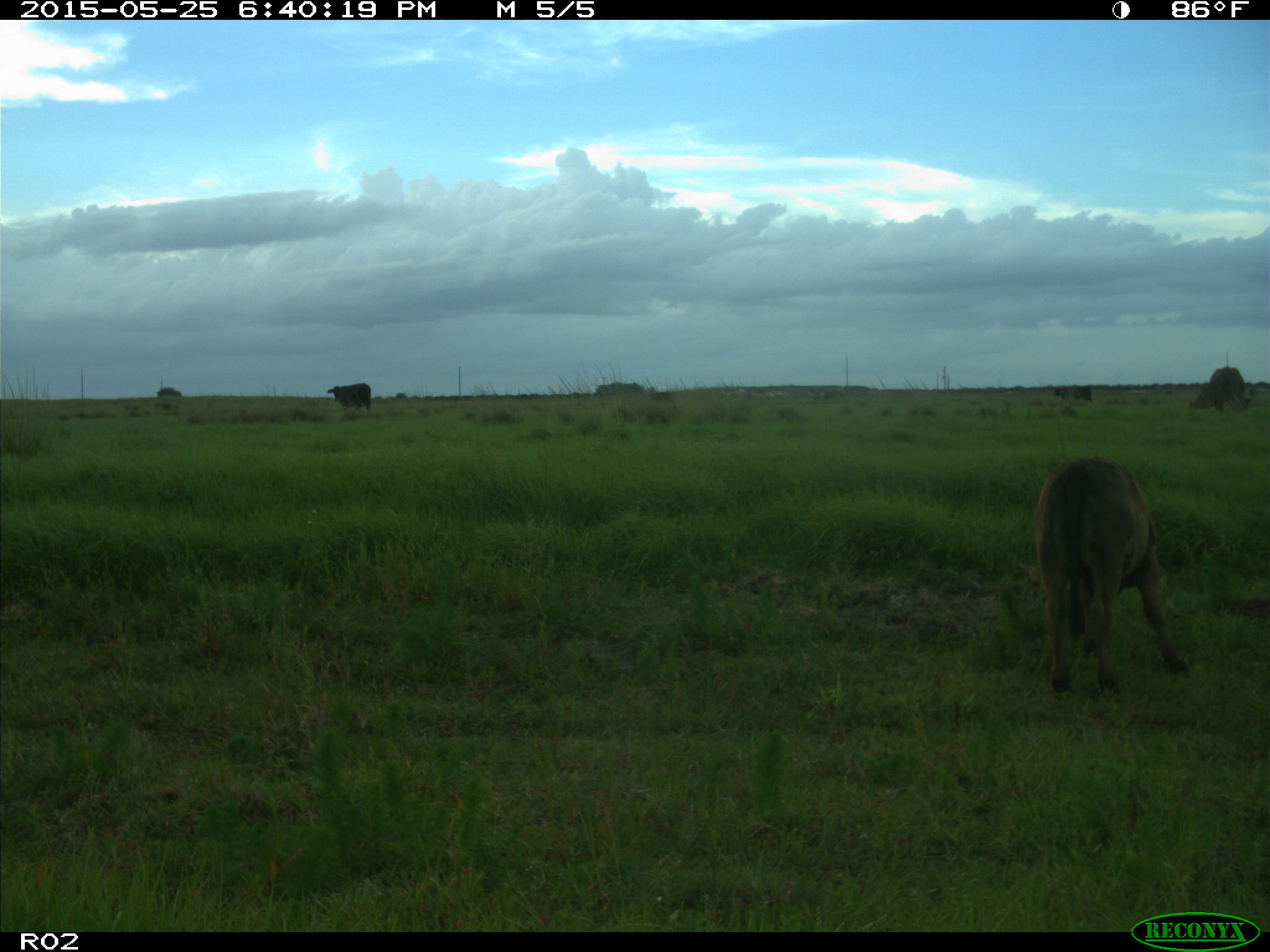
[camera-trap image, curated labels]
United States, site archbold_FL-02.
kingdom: Animalia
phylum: Chordata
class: Mammalia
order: Artiodactyla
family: Bovidae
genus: Bos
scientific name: Bos taurus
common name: domestic cow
Bos taurus (domestic cow).